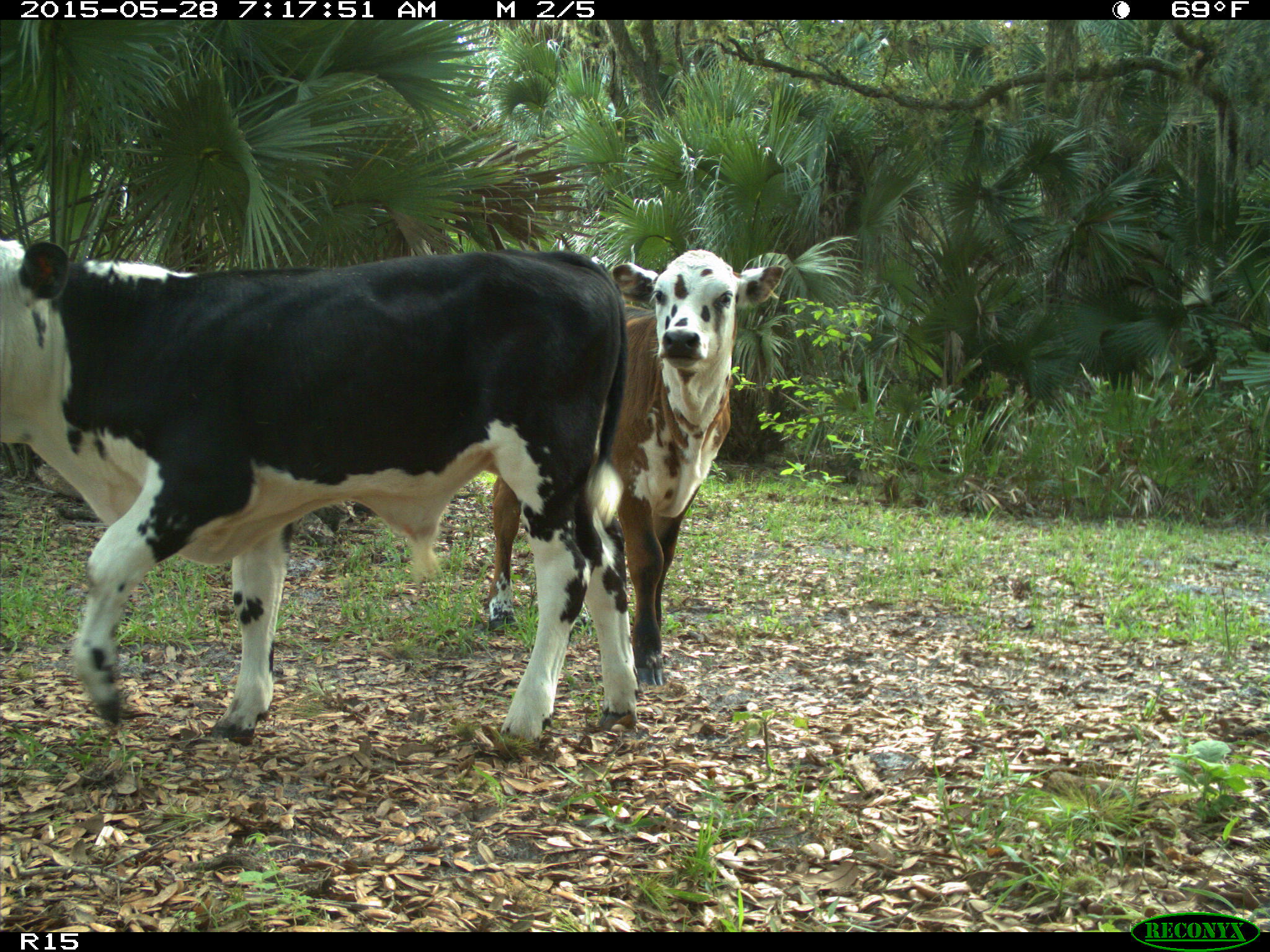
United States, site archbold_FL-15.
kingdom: Animalia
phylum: Chordata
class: Mammalia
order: Artiodactyla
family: Bovidae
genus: Bos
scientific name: Bos taurus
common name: domestic cow